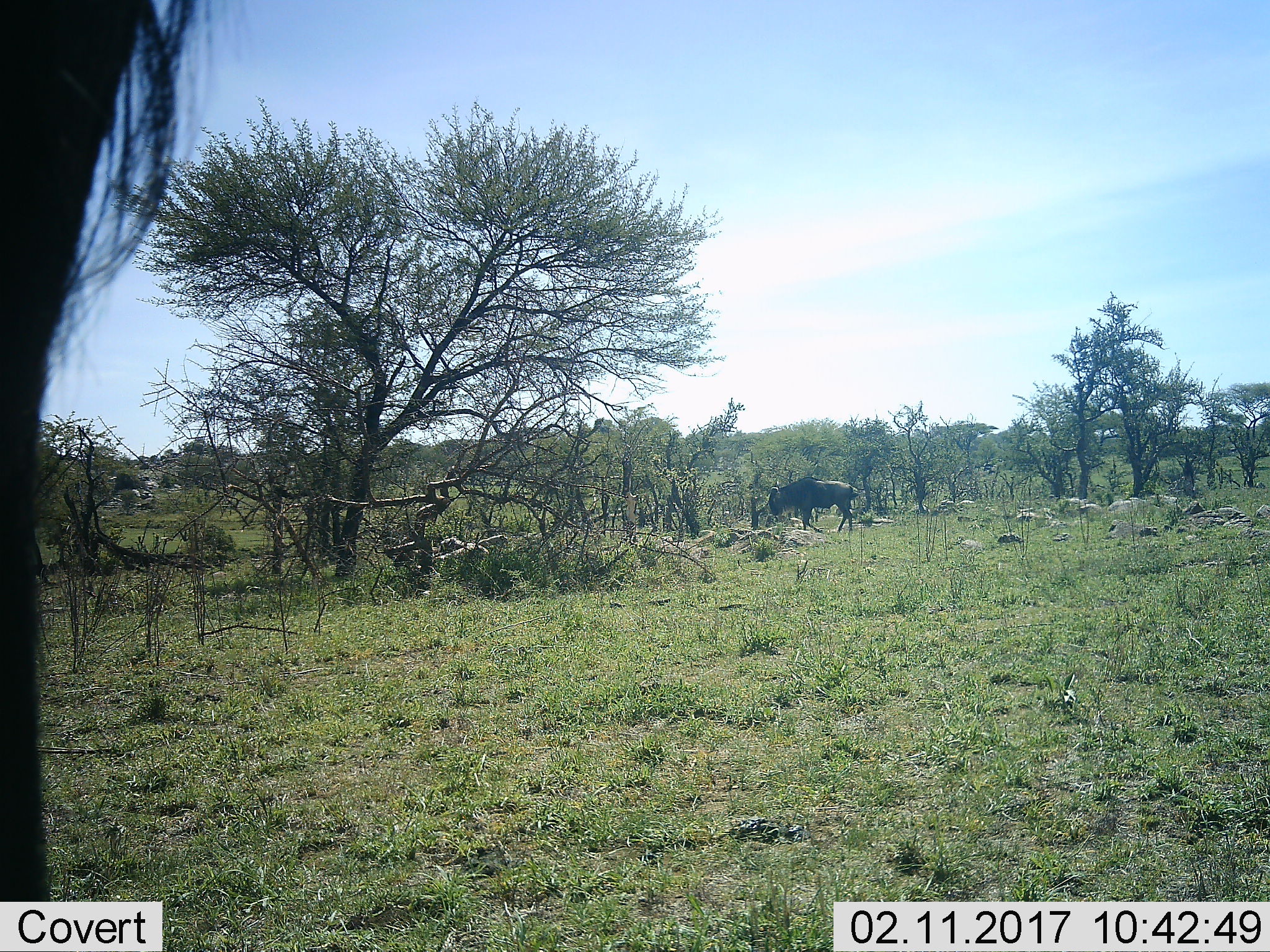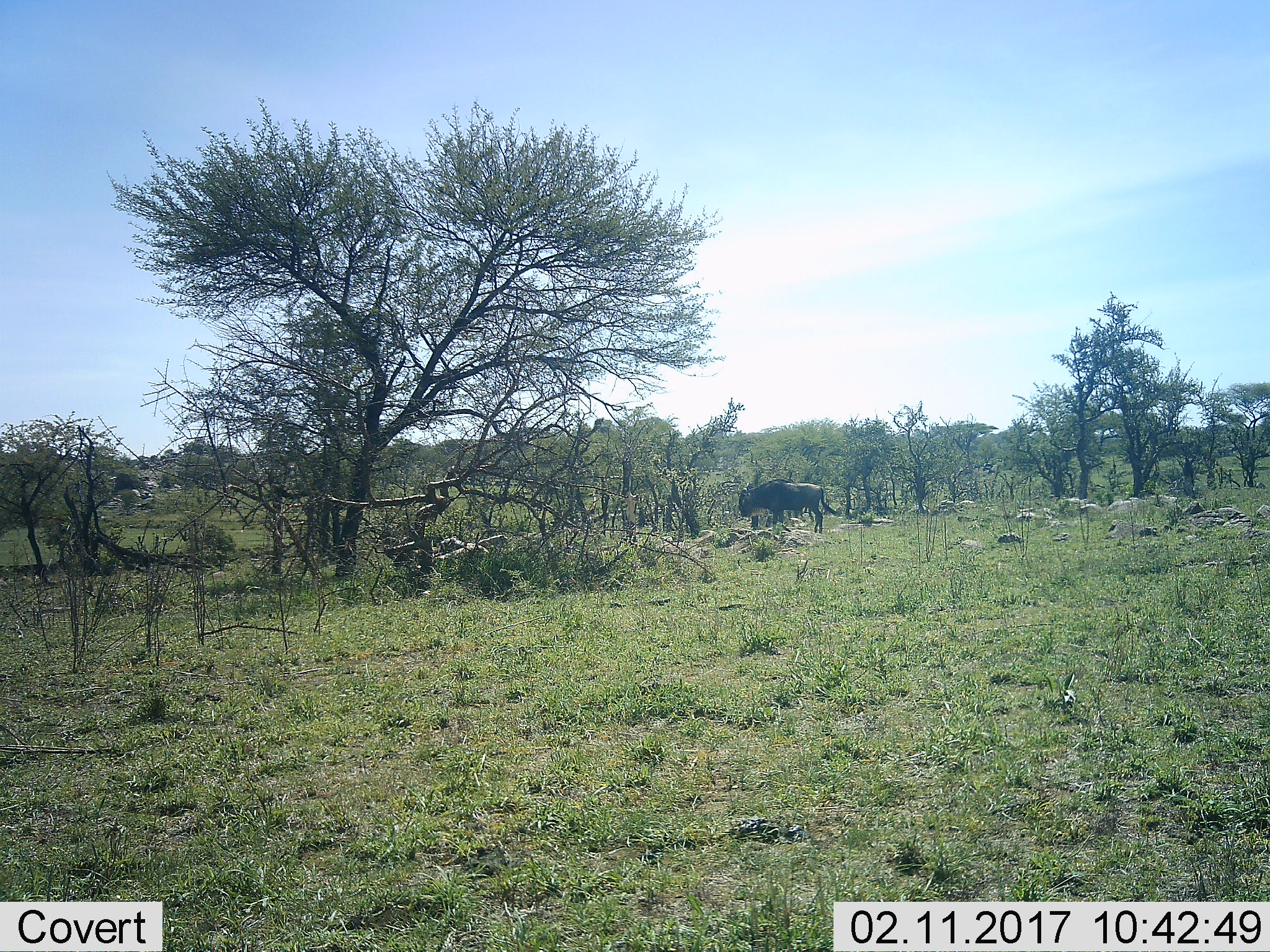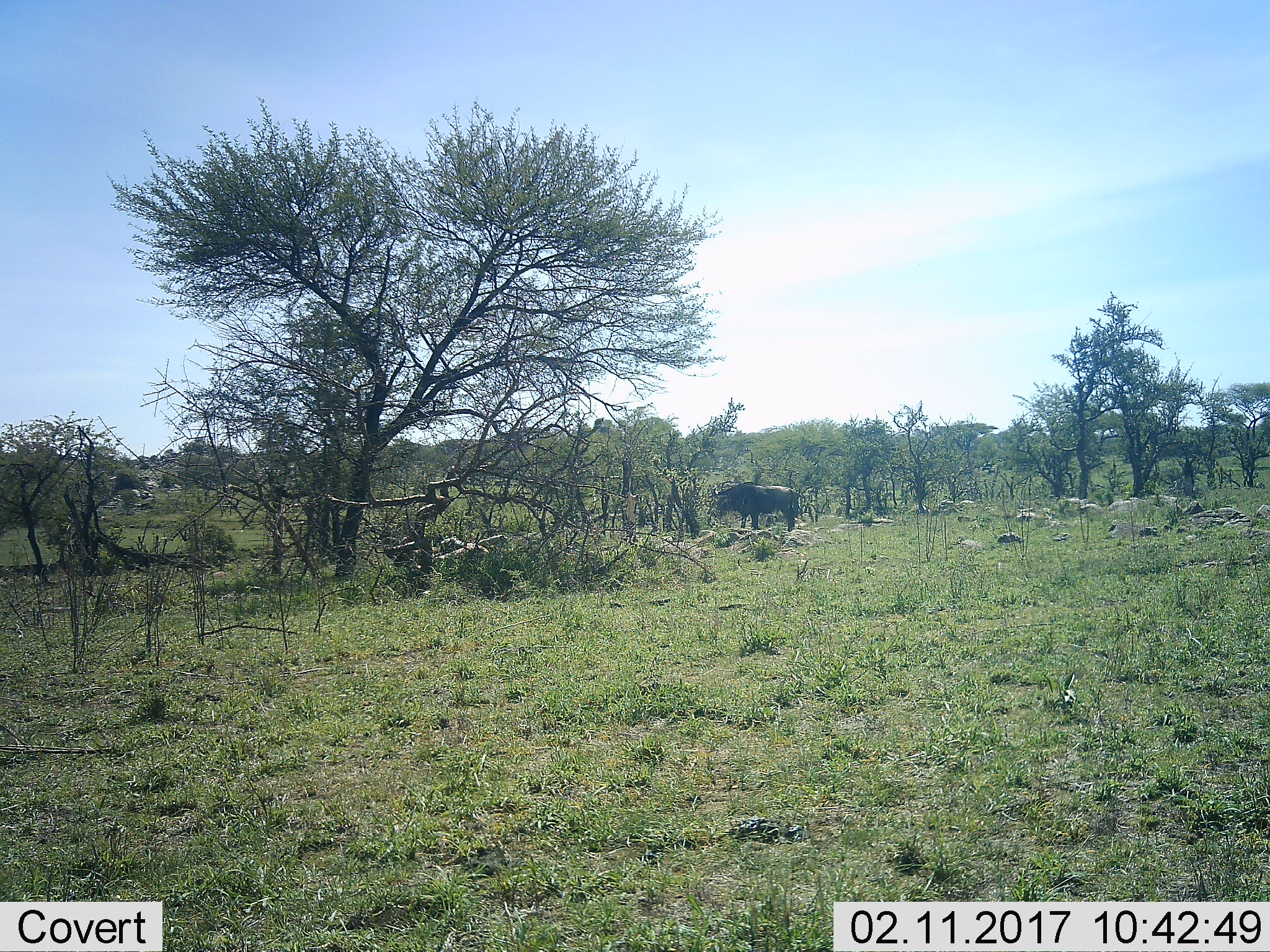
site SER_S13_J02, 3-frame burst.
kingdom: Animalia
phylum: Chordata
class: Mammalia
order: Artiodactyla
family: Bovidae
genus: Connochaetes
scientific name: Connochaetes taurinus taurinus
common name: blue wildebeest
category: wildebeestblue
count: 2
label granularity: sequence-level